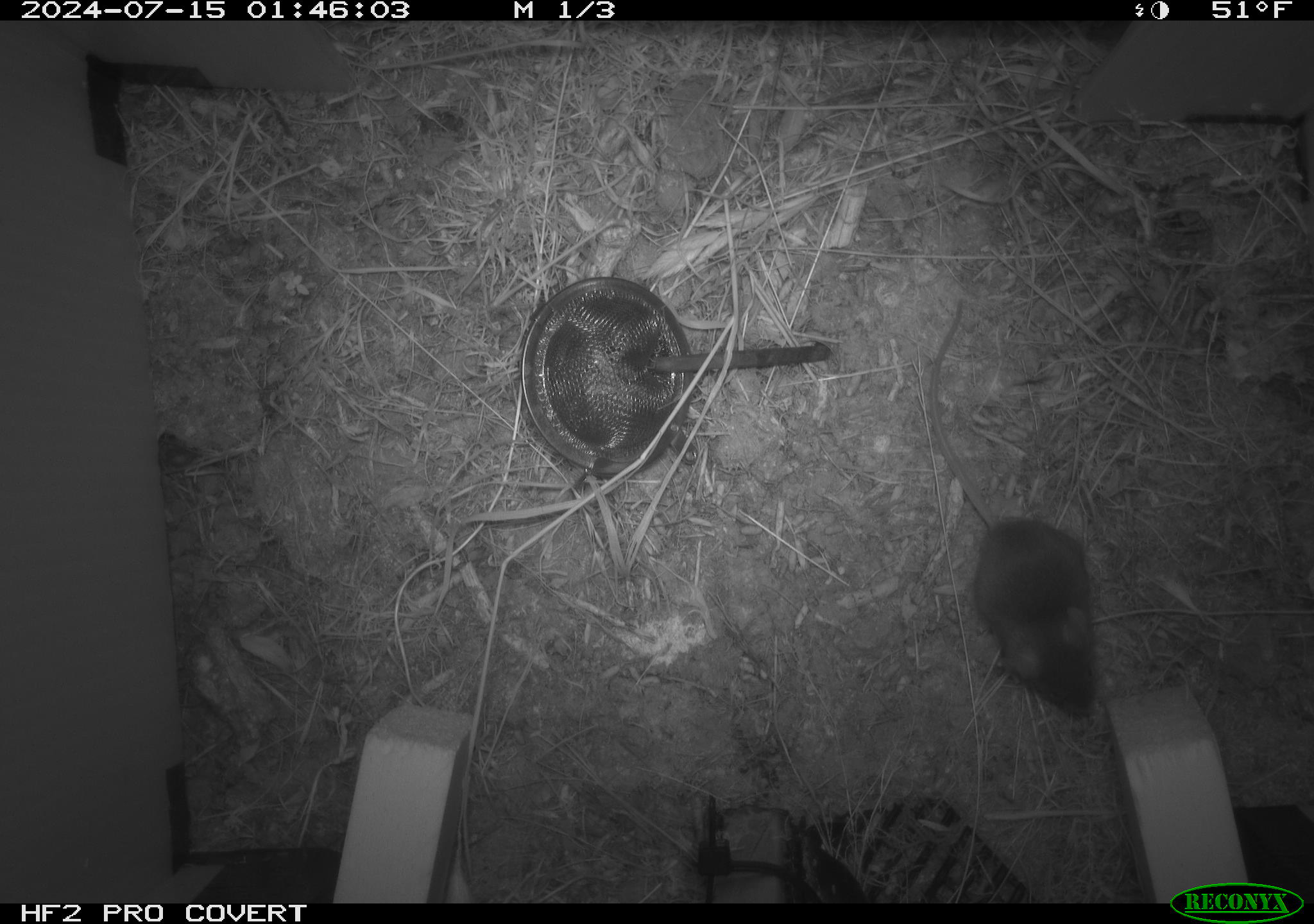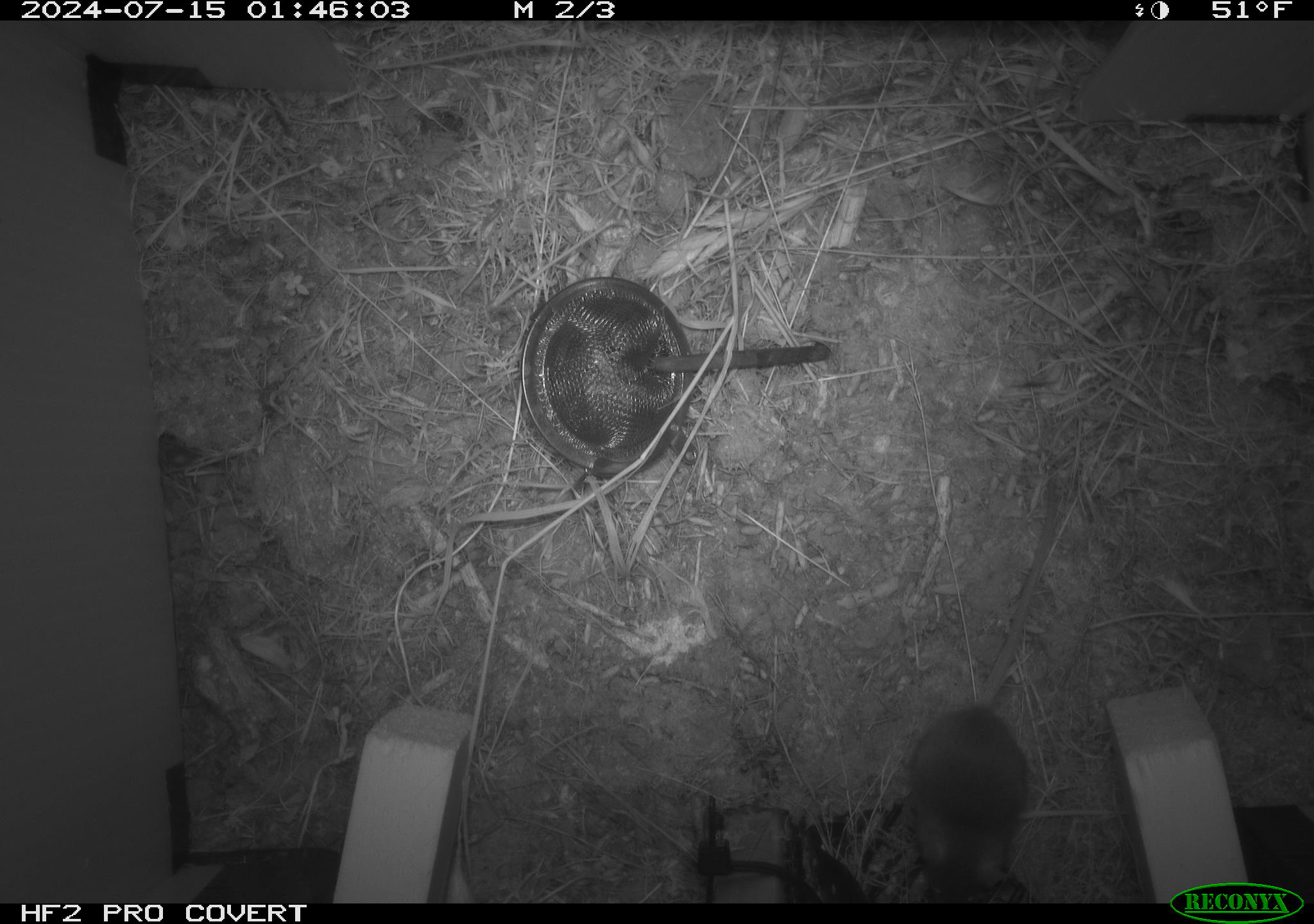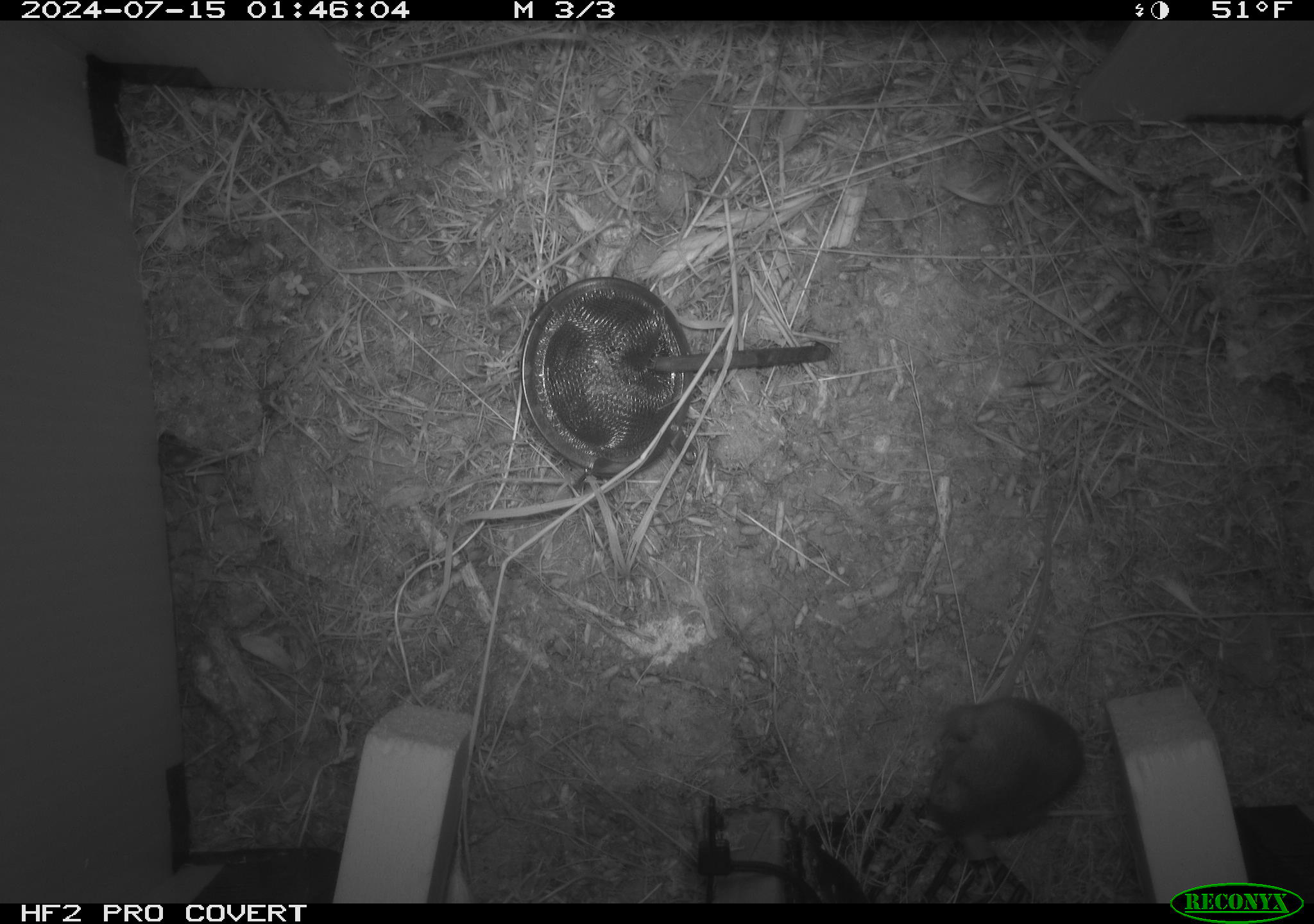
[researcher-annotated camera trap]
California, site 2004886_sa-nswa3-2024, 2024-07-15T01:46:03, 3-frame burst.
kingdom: Animalia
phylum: Chordata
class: Mammalia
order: Rodentia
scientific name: Rodentia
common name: rodent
Rodent (Rodentia).